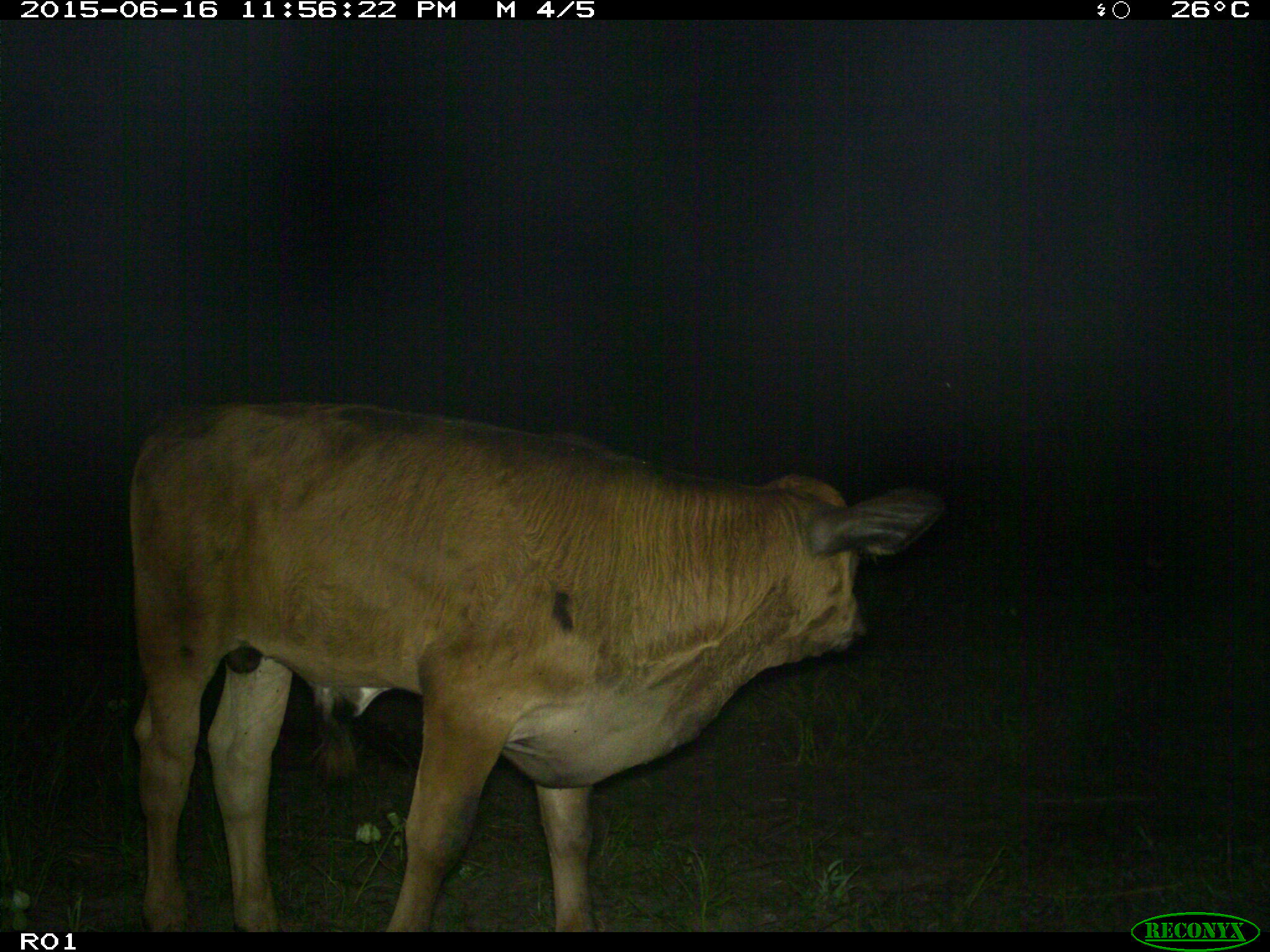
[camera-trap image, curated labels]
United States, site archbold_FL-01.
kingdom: Animalia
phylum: Chordata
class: Mammalia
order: Artiodactyla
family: Bovidae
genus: Bos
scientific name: Bos taurus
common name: domestic cow